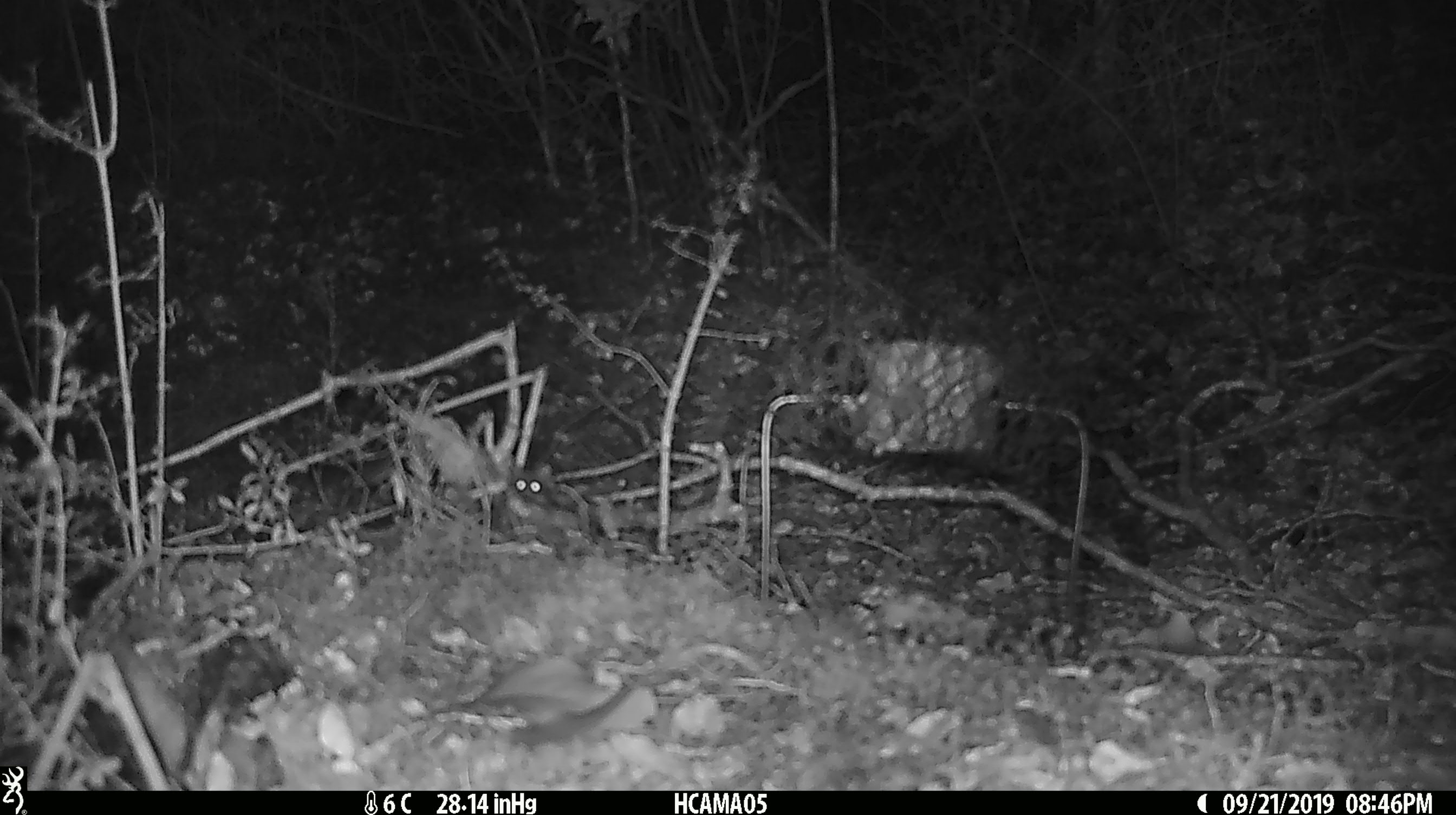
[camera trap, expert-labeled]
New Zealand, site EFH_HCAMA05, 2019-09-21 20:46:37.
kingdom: Animalia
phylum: Chordata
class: Mammalia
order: Rodentia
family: Muridae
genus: Mus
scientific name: Mus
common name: mouse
Mouse (Mus).